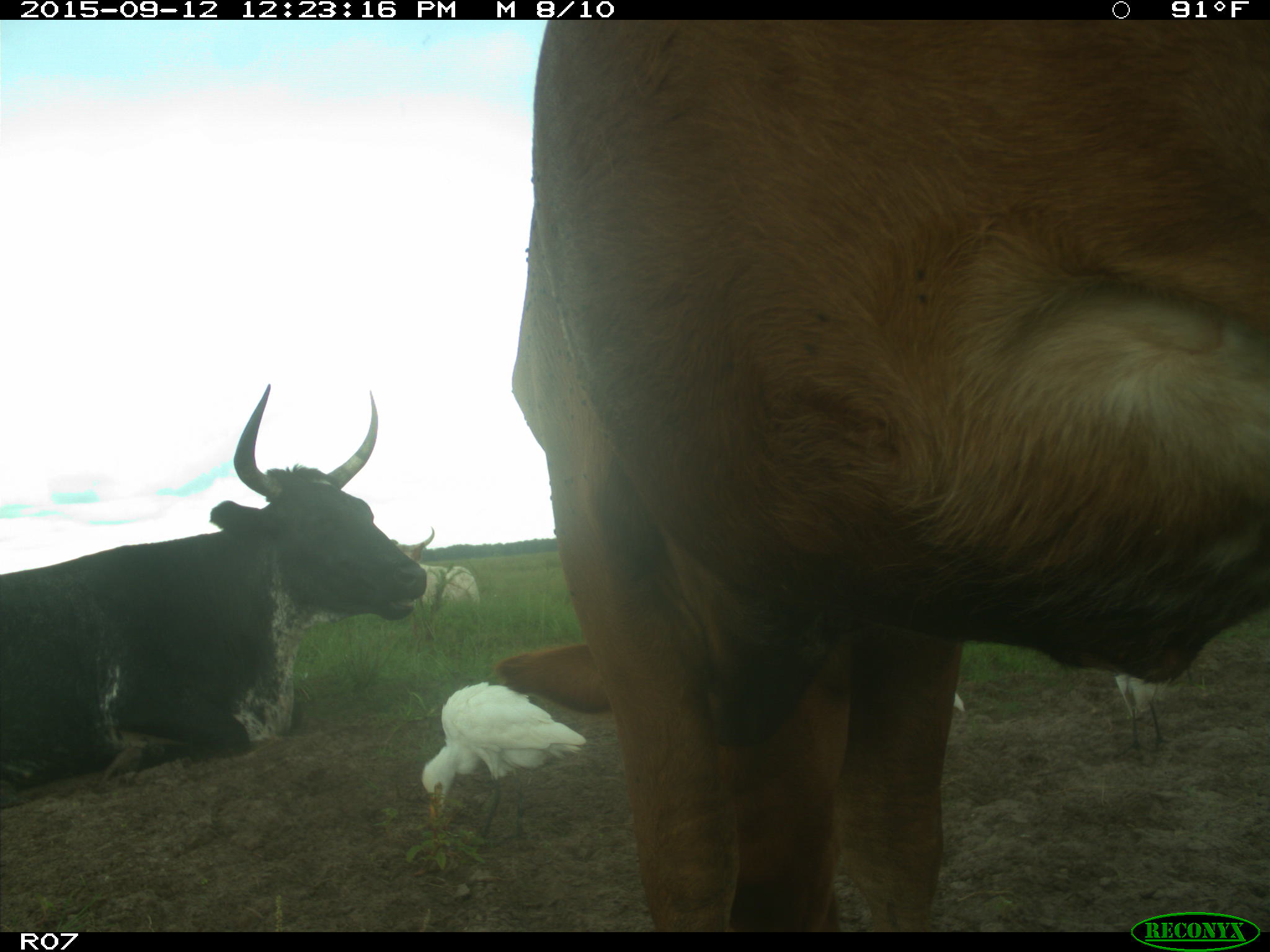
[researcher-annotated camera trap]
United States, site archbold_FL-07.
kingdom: Animalia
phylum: Chordata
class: Mammalia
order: Artiodactyla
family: Bovidae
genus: Bos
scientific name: Bos taurus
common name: domestic cow